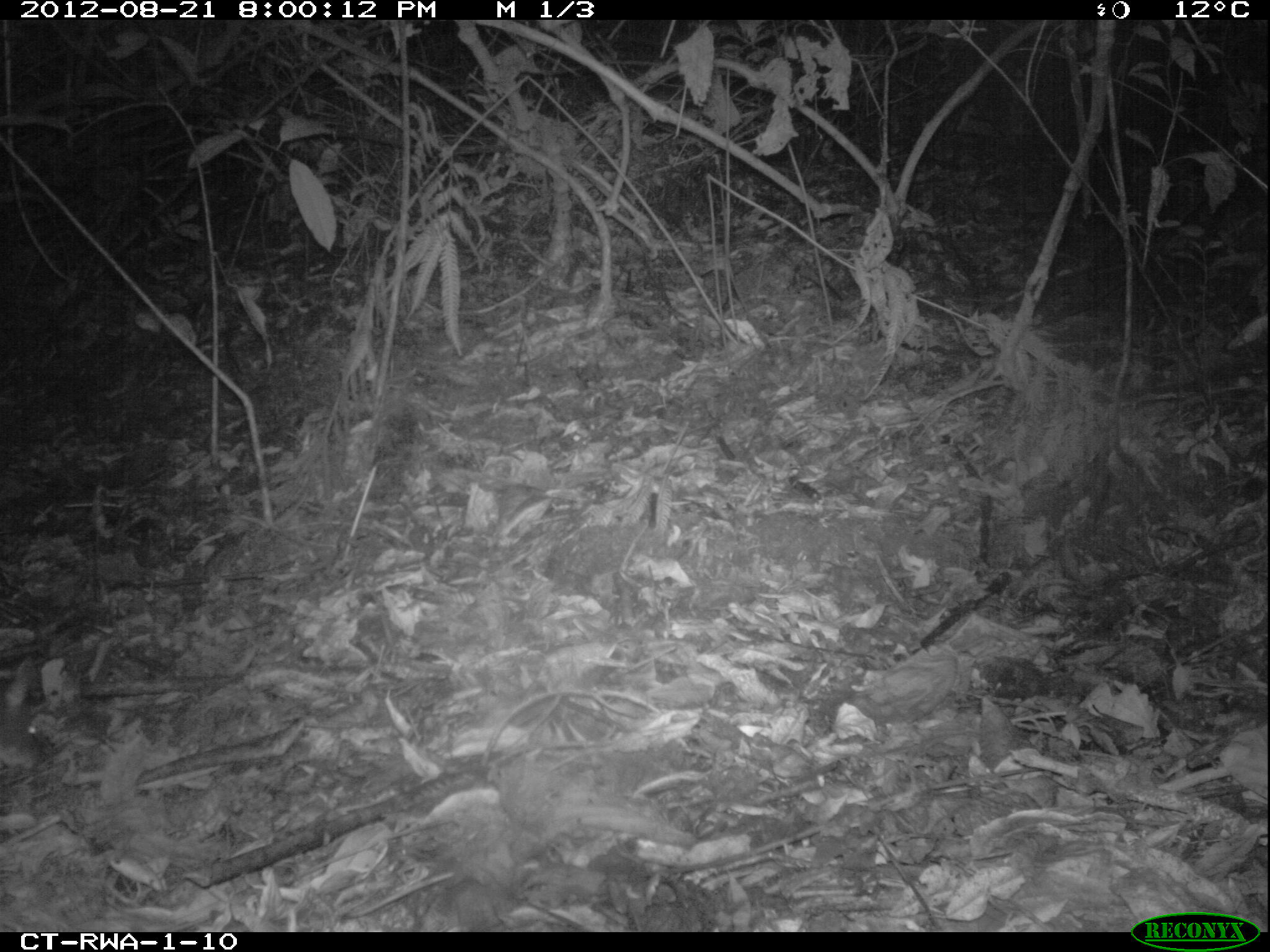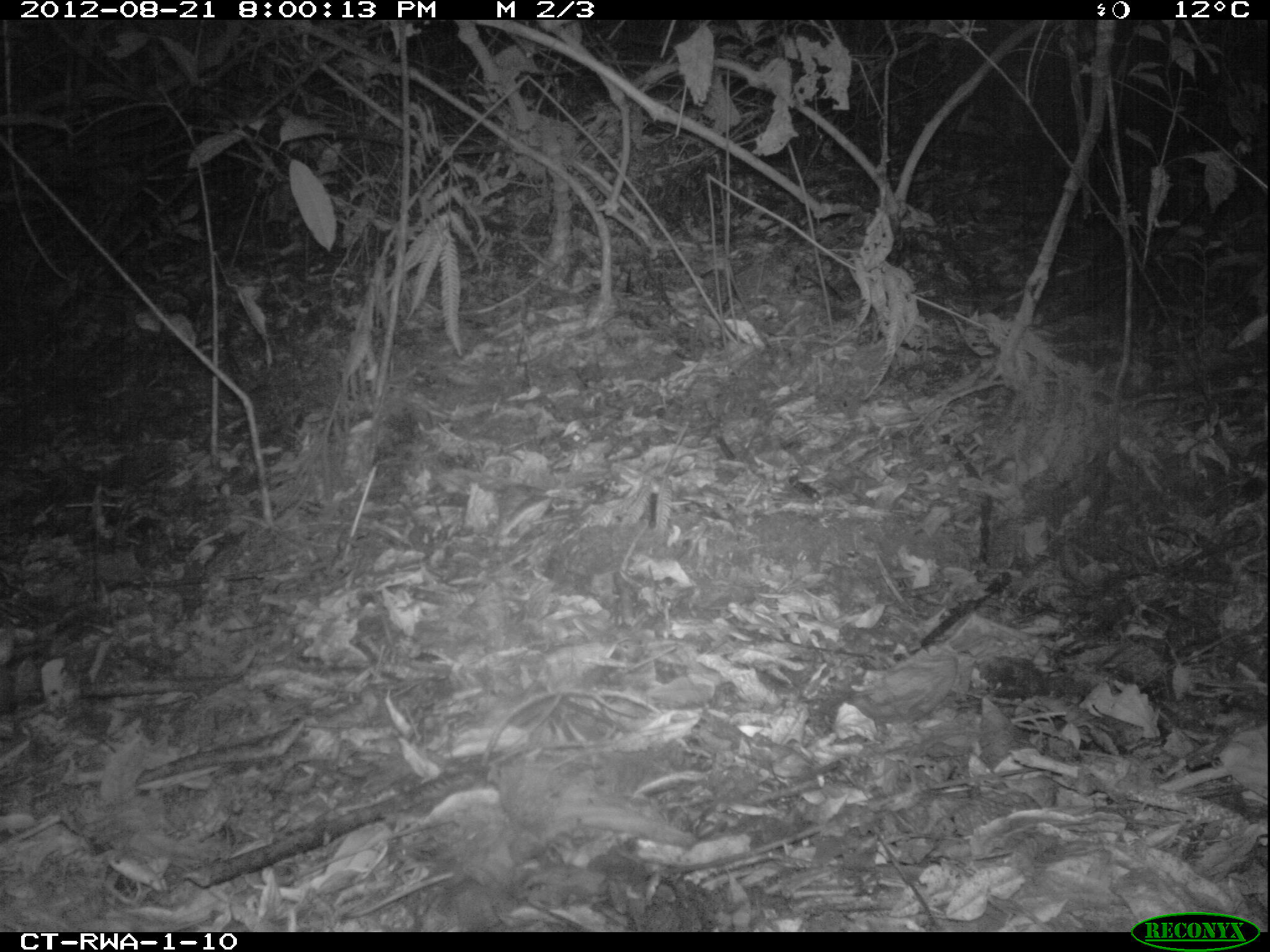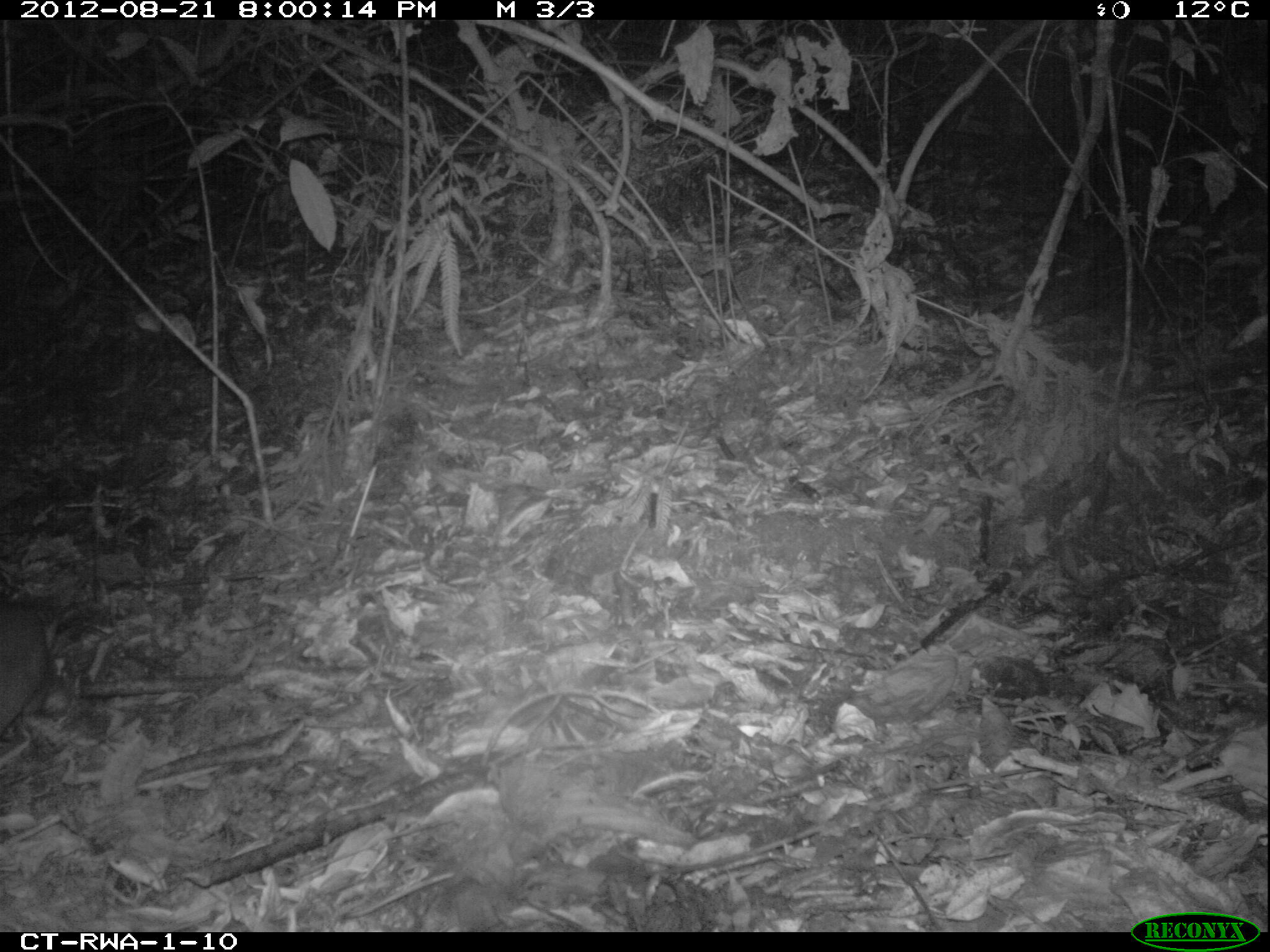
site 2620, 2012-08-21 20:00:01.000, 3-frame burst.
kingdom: Animalia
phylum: Chordata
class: Mammalia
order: Rodentia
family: Nesomyidae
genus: Cricetomys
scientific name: Cricetomys gambianus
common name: african giant pouched rat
Cricetomys gambianus (african giant pouched rat), count 1.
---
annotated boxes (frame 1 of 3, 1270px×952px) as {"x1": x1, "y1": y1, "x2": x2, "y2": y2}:
cricetomys gambianus: {"x1": 0, "y1": 656, "x2": 49, "y2": 770}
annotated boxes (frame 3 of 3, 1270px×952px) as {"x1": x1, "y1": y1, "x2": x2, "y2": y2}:
cricetomys gambianus: {"x1": 1, "y1": 601, "x2": 71, "y2": 736}